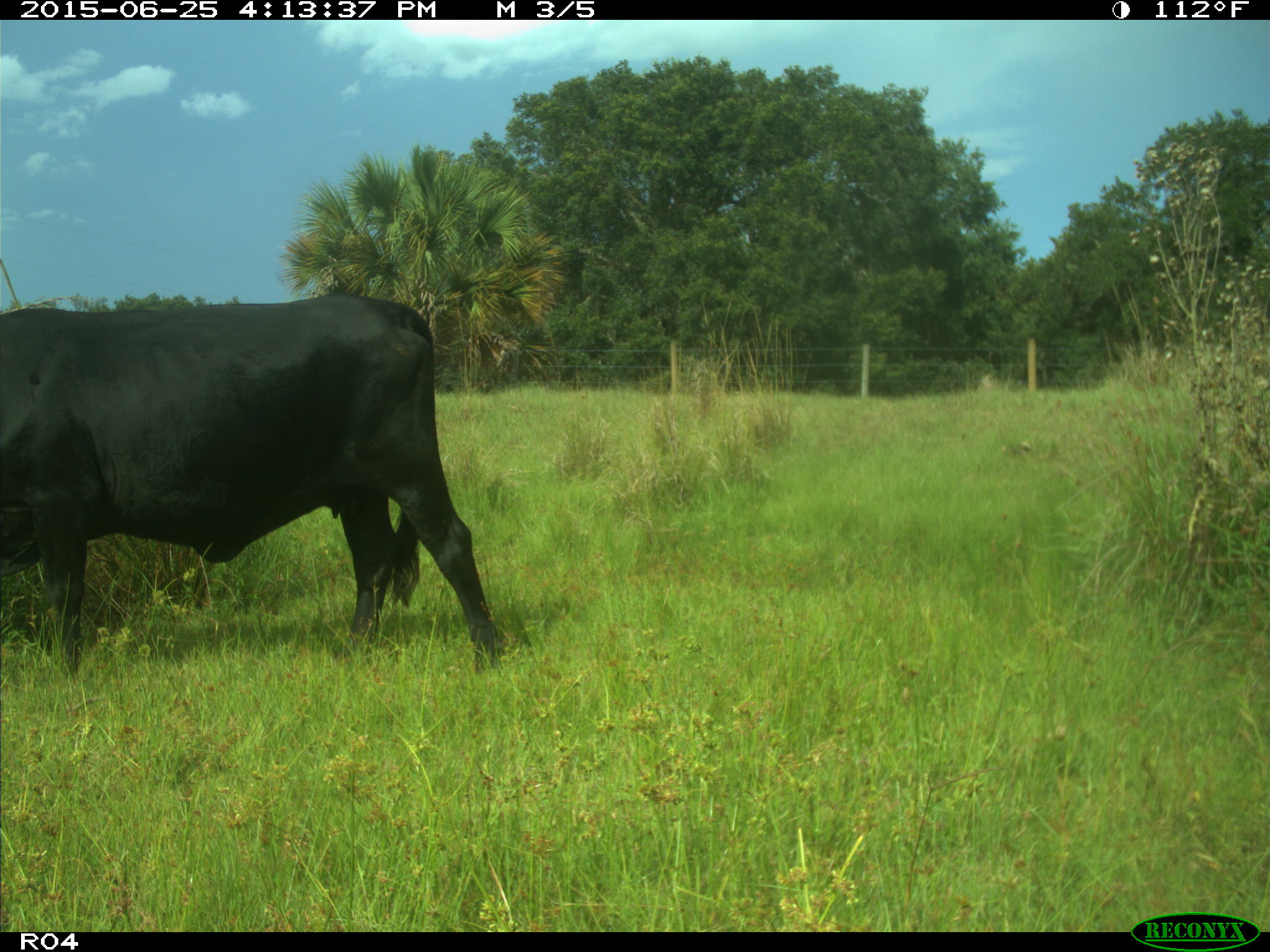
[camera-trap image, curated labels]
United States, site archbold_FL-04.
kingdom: Animalia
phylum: Chordata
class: Mammalia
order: Artiodactyla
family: Bovidae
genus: Bos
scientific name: Bos taurus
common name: domestic cow